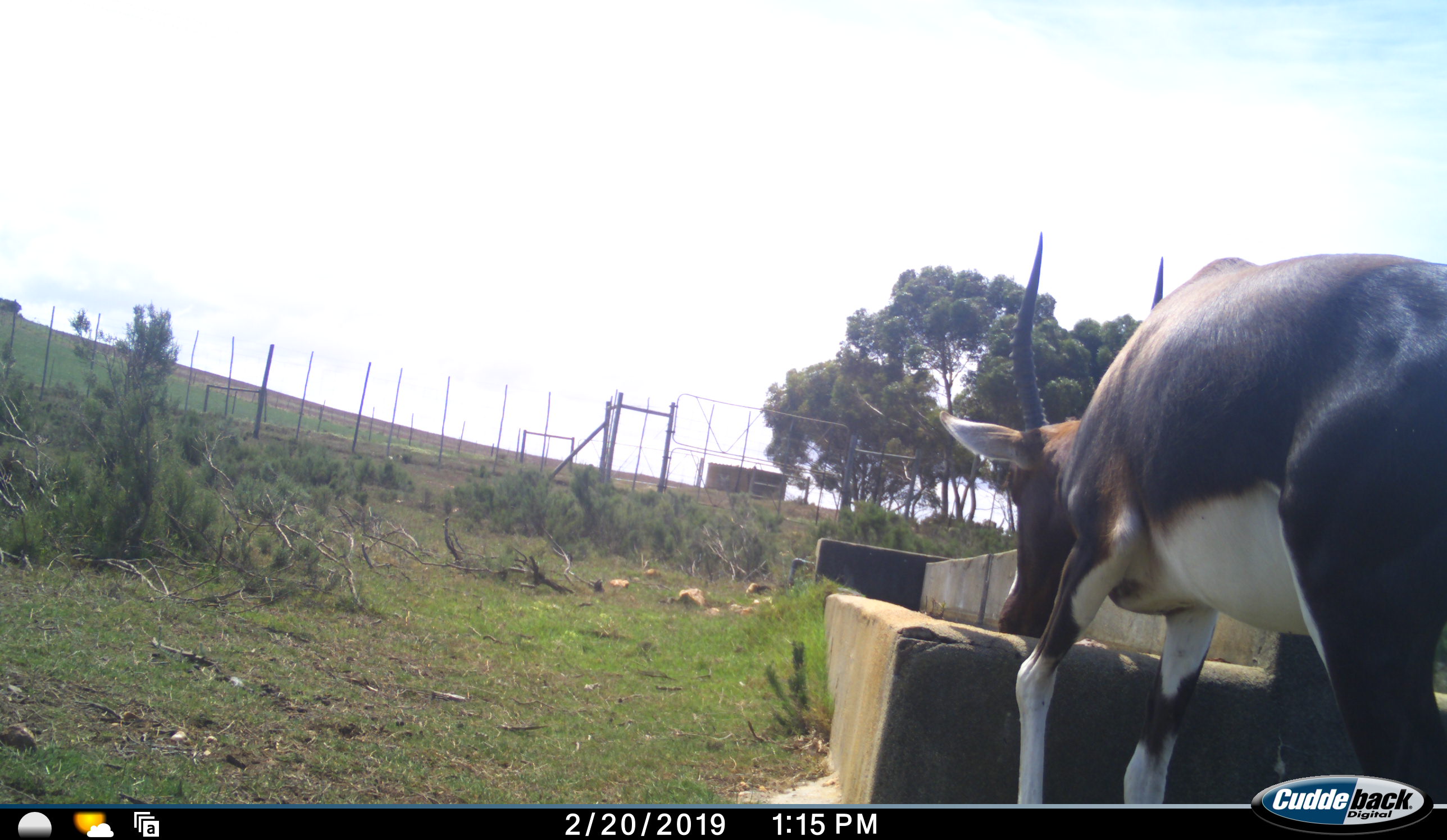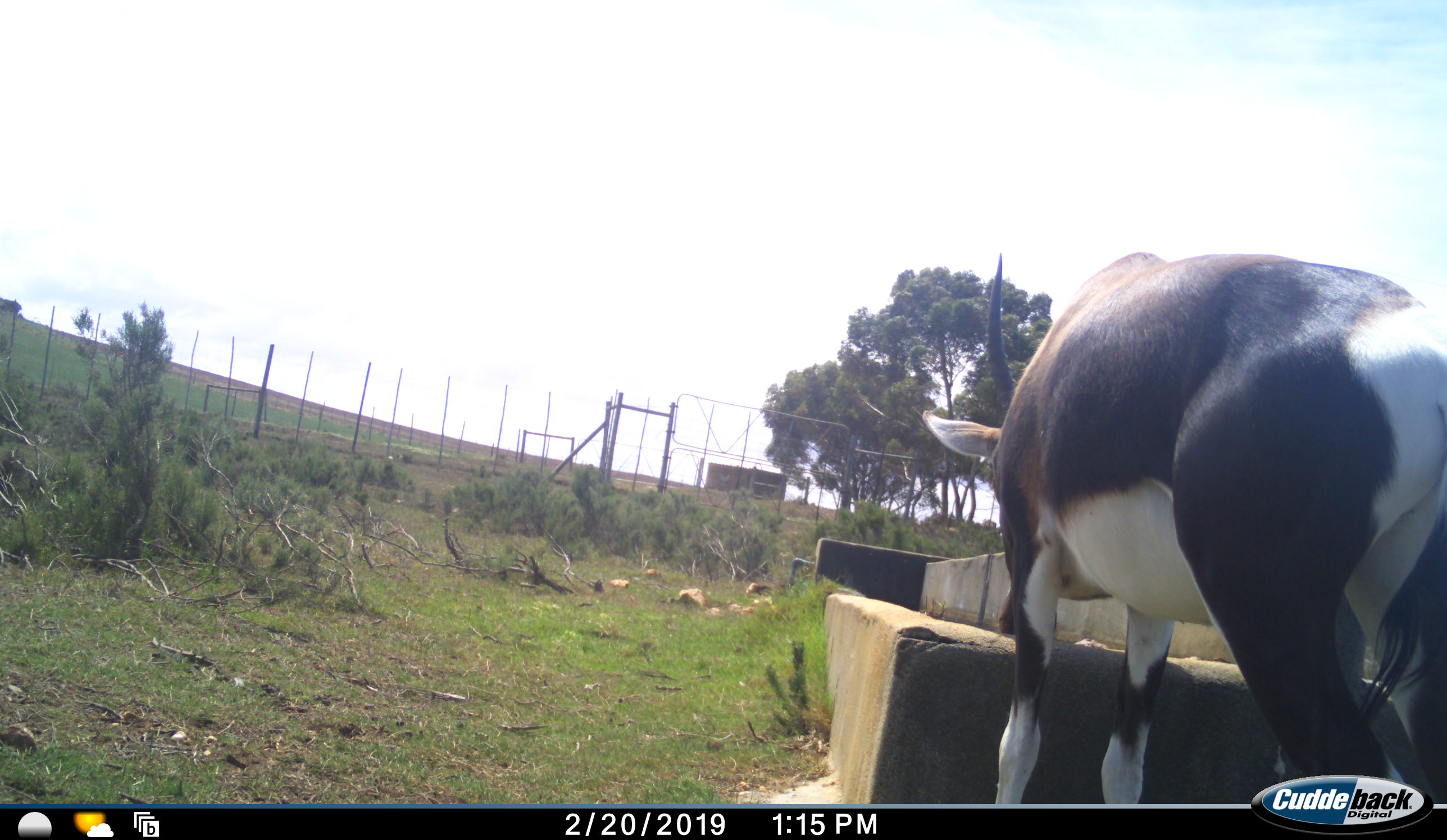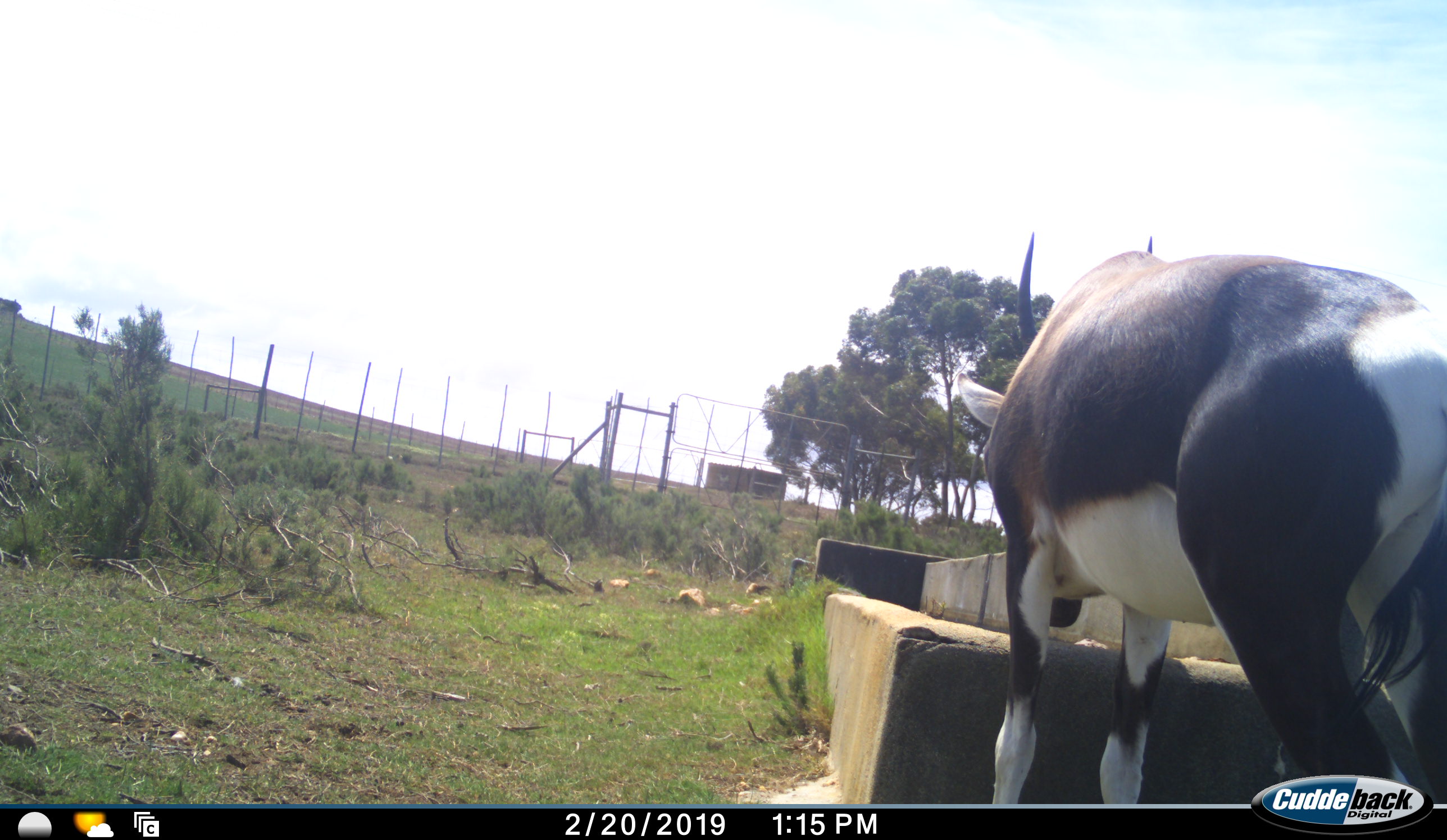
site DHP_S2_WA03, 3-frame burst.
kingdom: Animalia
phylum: Chordata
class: Mammalia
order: Artiodactyla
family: Bovidae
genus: Damaliscus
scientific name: Damaliscus pygargus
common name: bontebok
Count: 1.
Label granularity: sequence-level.